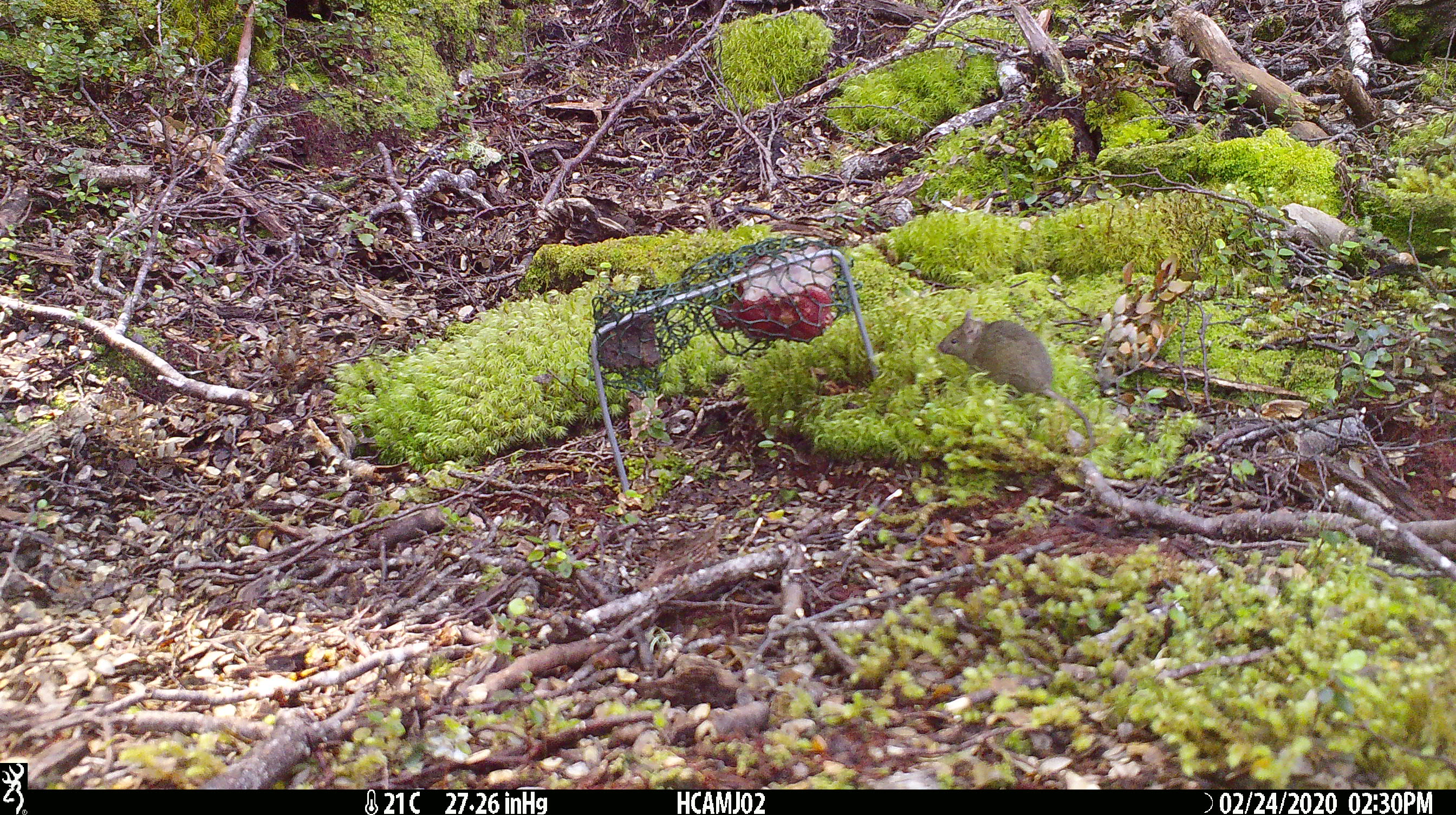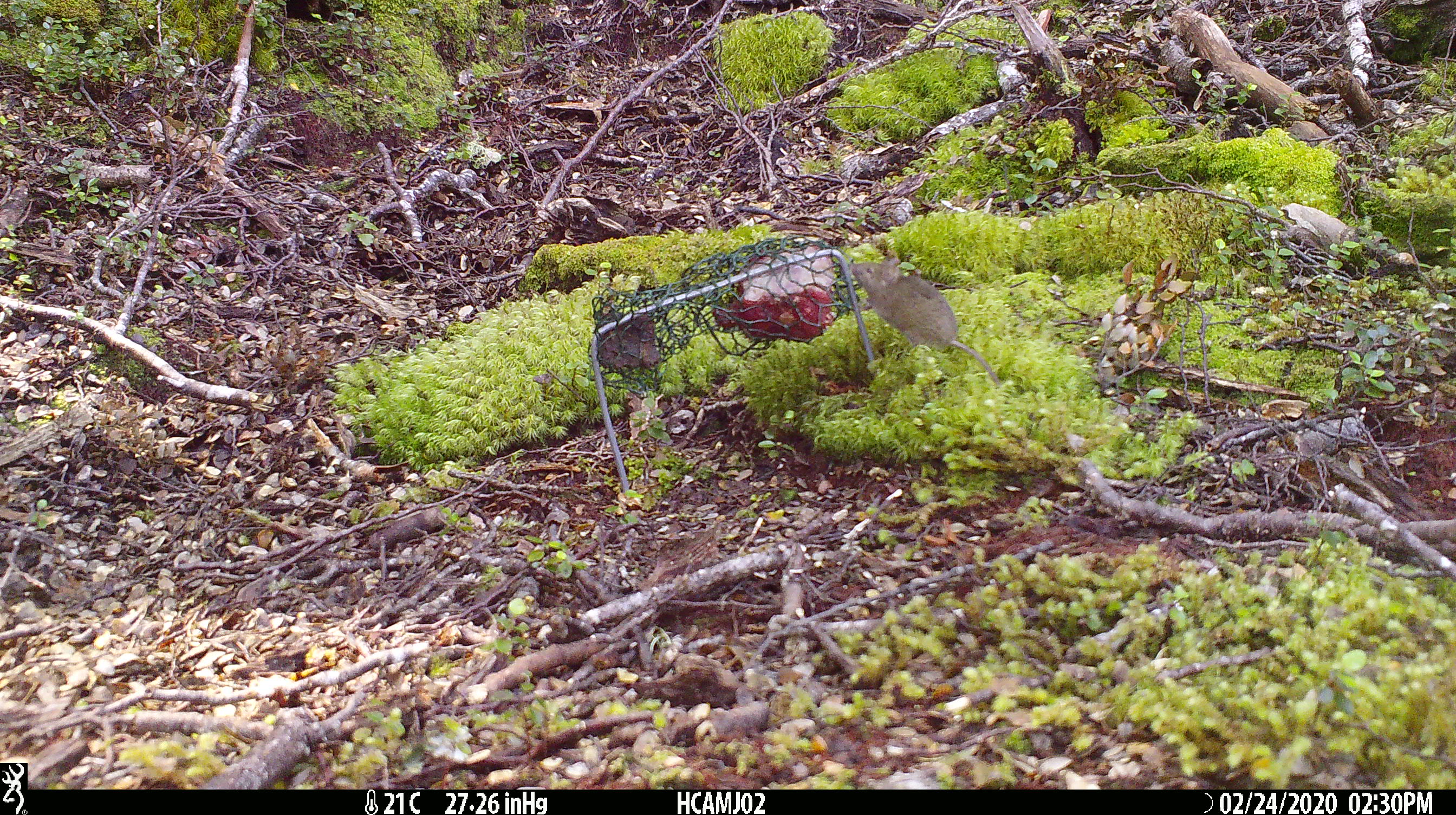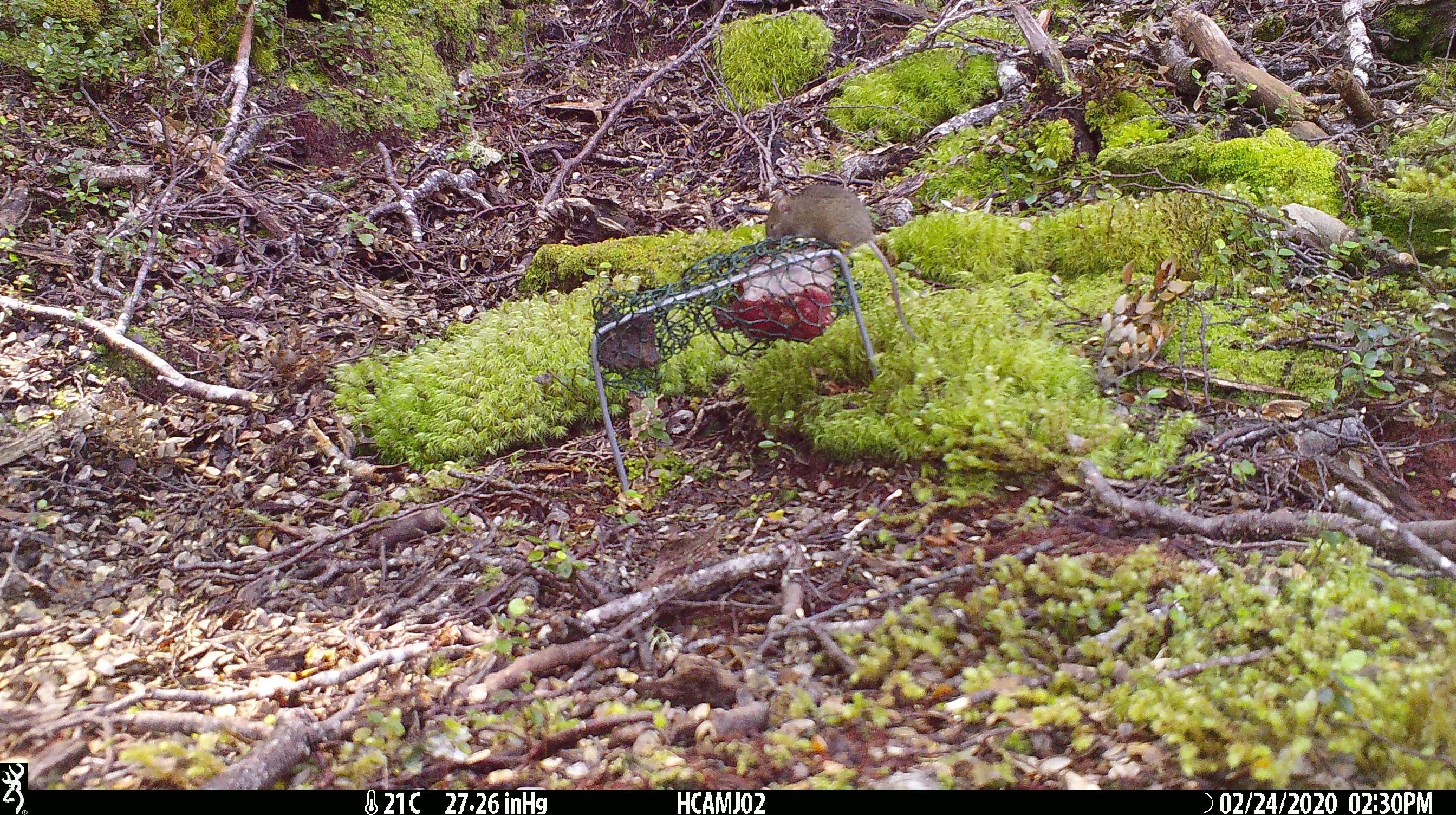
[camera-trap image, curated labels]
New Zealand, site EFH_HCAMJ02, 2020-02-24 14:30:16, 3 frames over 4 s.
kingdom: Animalia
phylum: Chordata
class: Mammalia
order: Rodentia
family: Muridae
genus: Mus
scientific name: Mus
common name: mouse